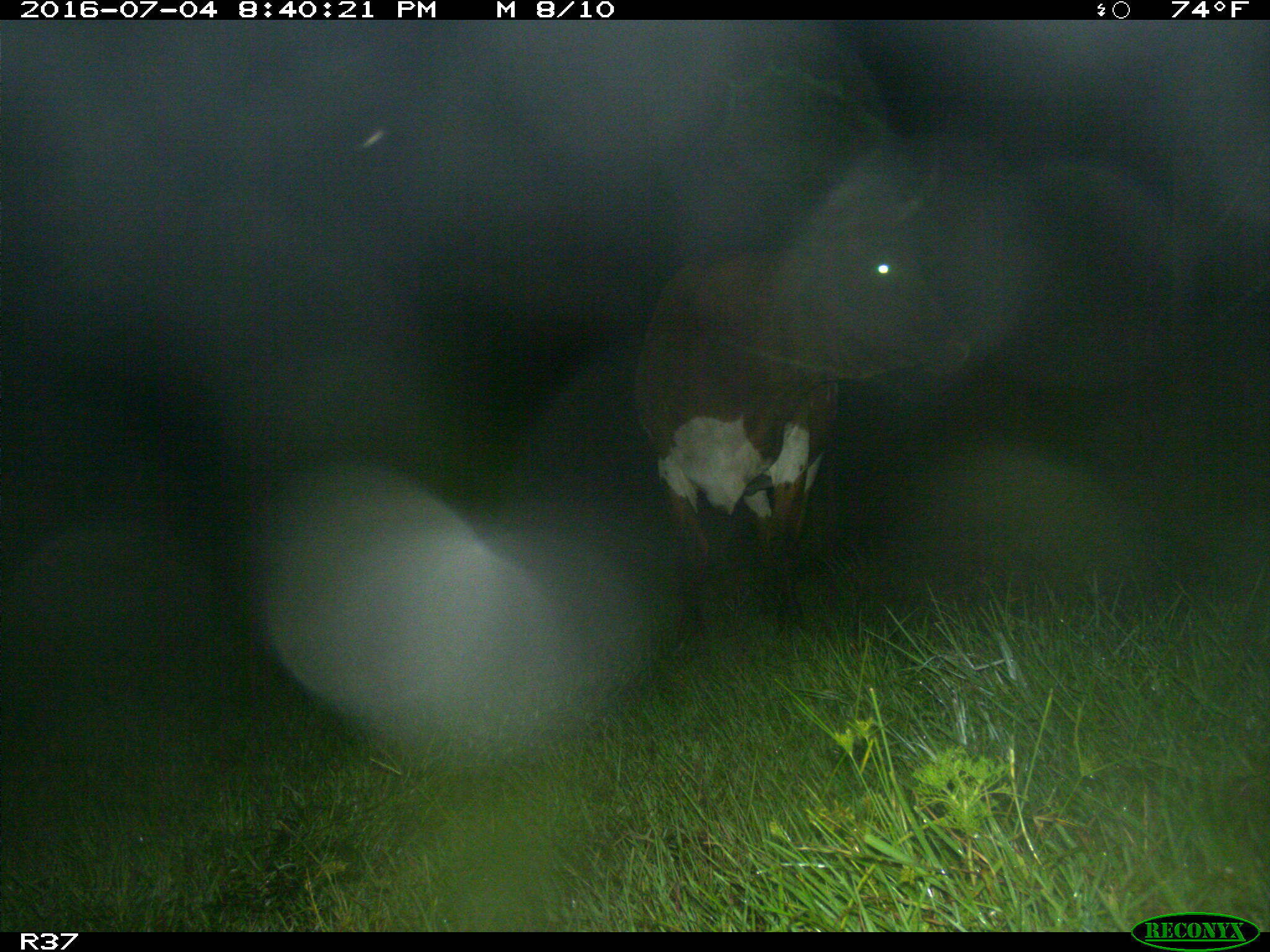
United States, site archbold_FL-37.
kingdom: Animalia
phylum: Chordata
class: Mammalia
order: Artiodactyla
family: Bovidae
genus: Bos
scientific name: Bos taurus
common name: domestic cow